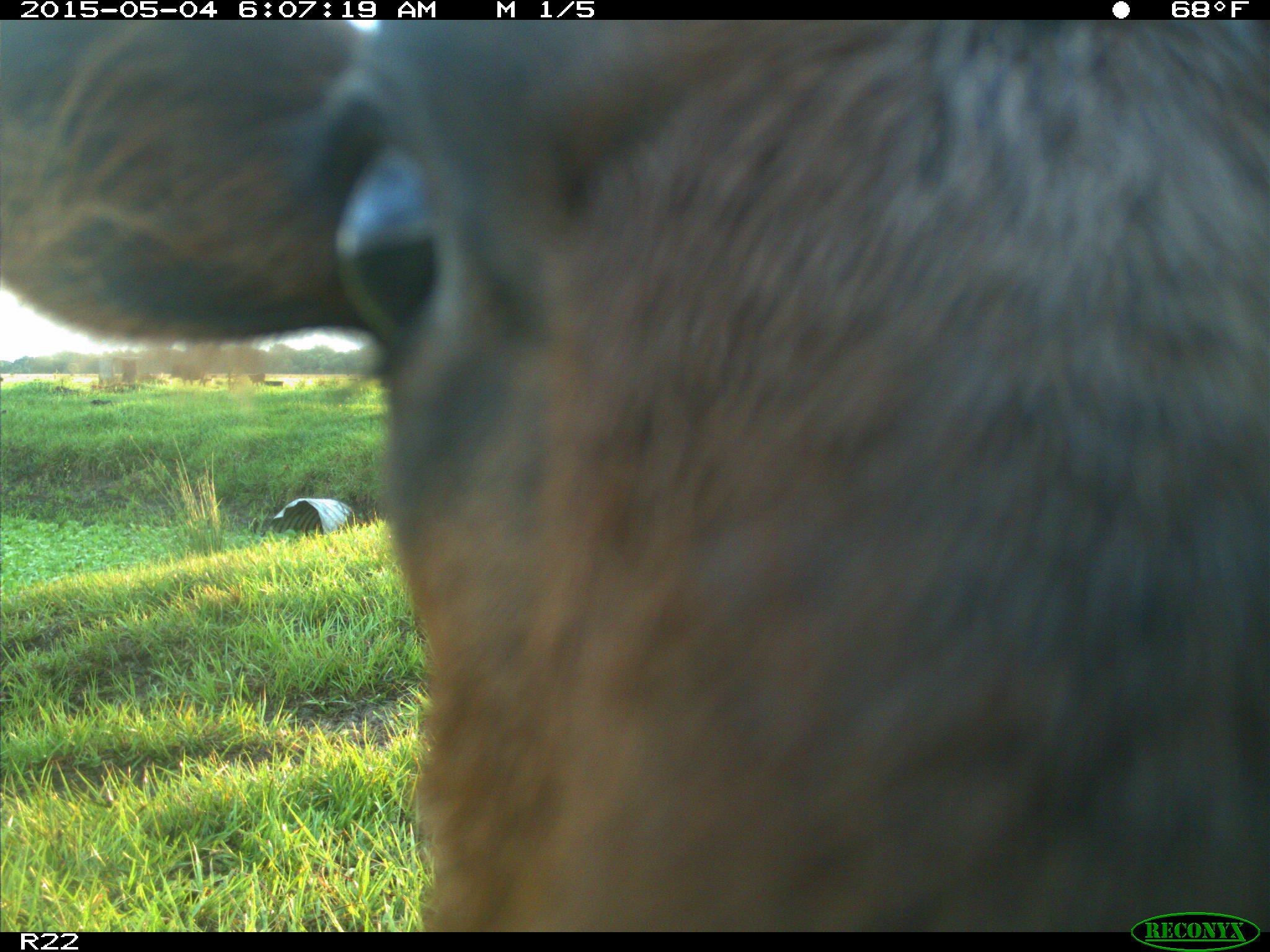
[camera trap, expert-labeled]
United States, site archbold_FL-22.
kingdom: Animalia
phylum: Chordata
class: Mammalia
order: Artiodactyla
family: Bovidae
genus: Bos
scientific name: Bos taurus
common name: domestic cow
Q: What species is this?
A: Bos taurus (domestic cow).